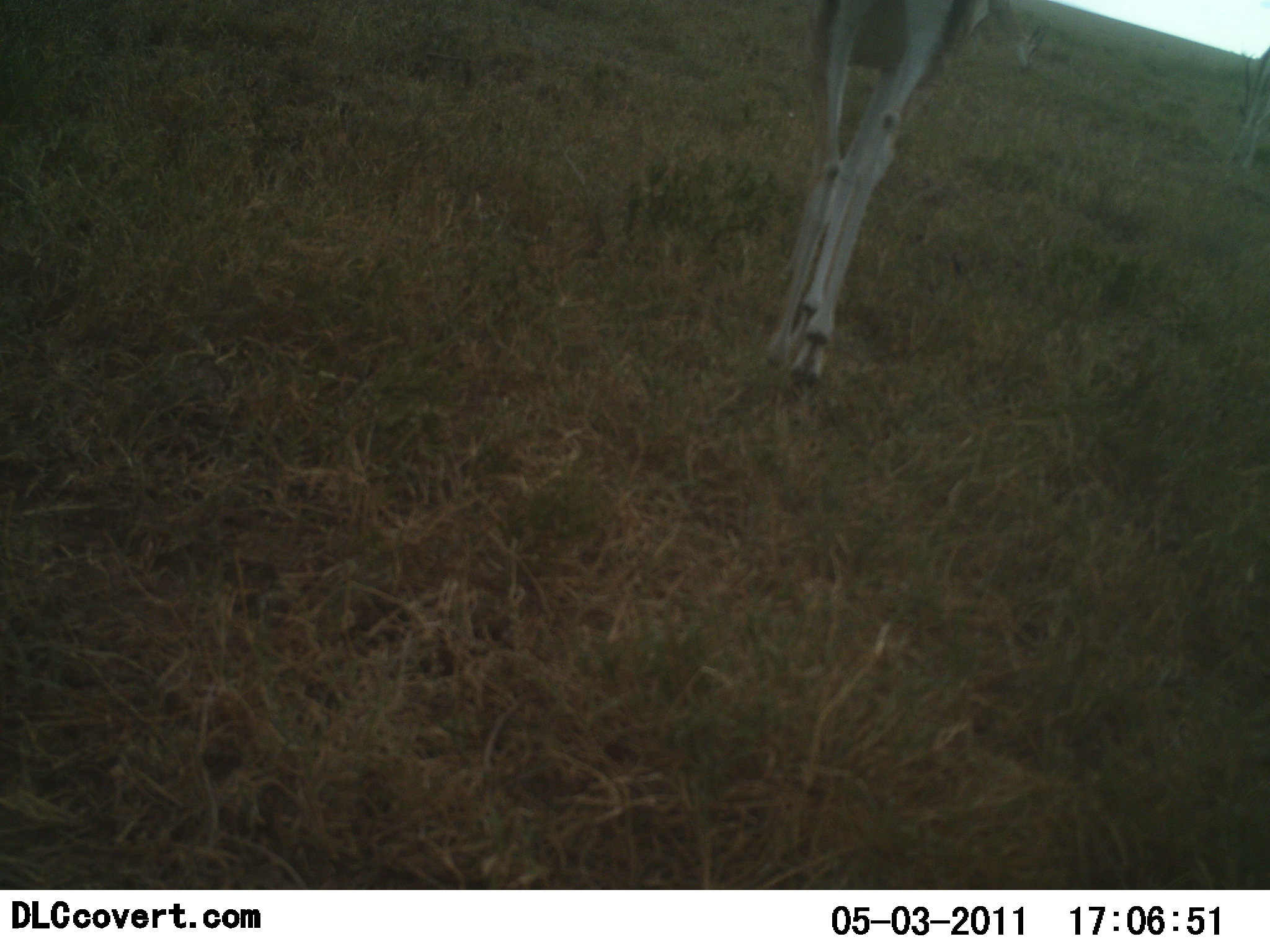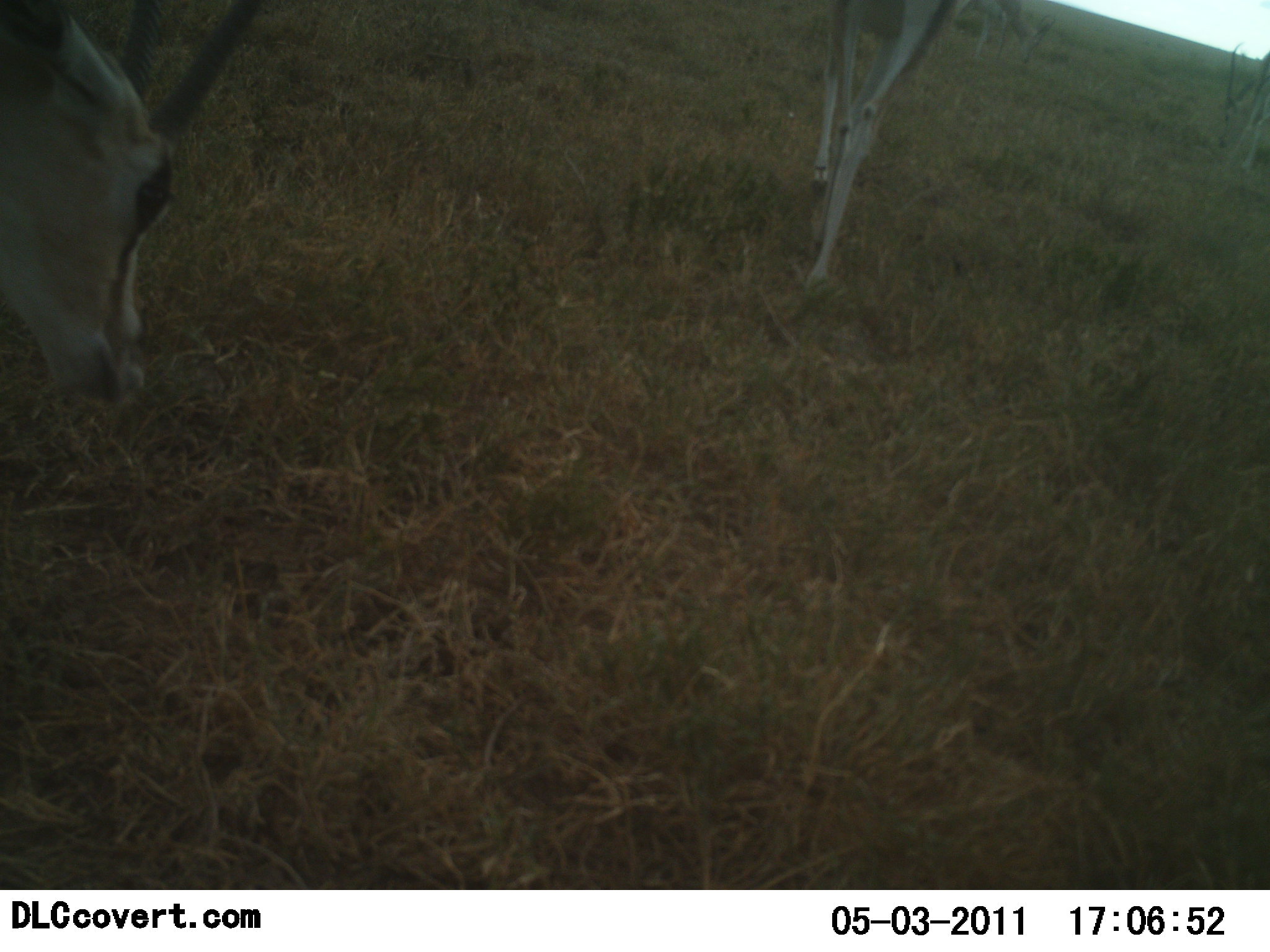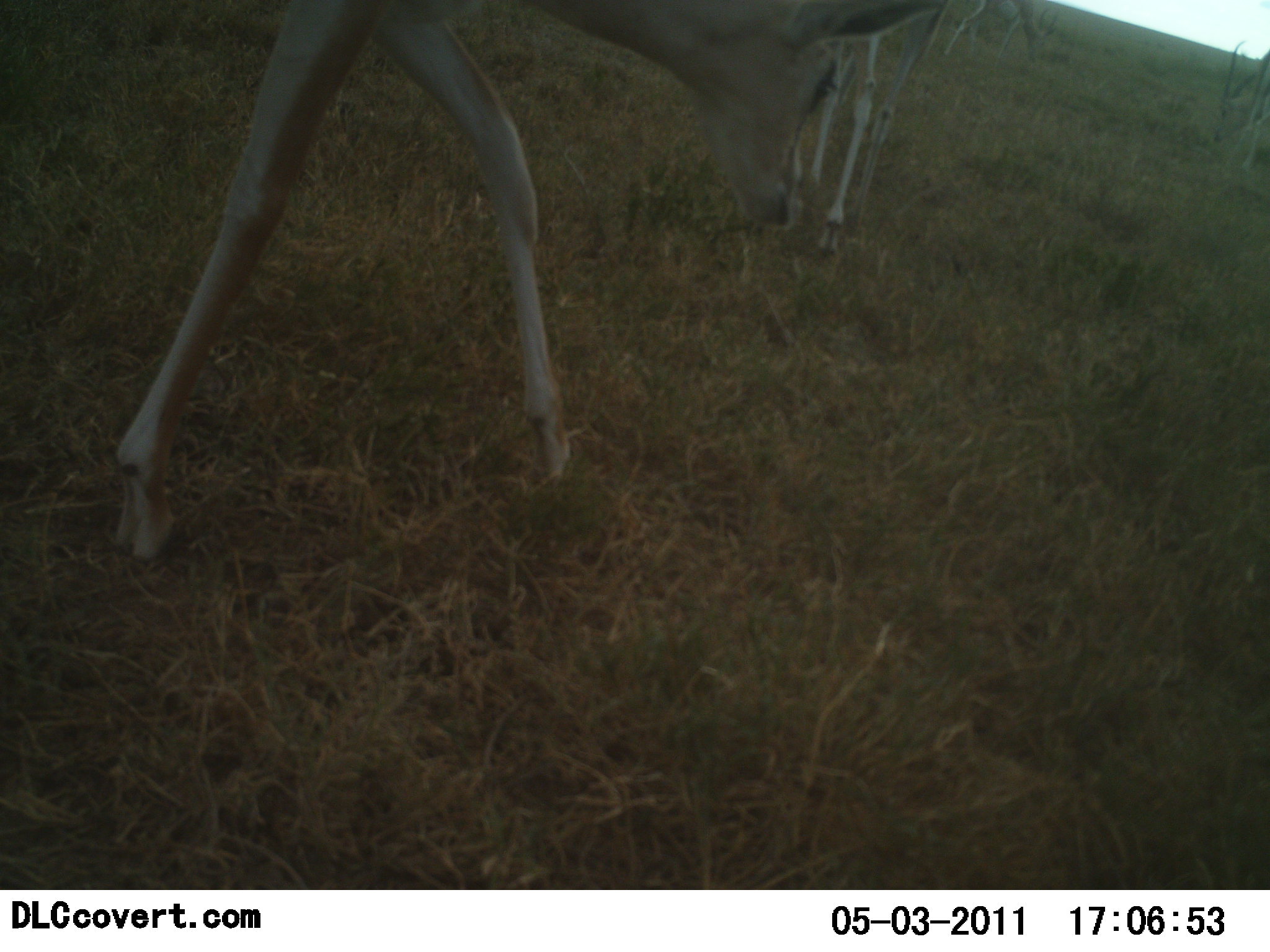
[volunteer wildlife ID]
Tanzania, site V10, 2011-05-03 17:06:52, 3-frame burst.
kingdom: Animalia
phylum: Chordata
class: Mammalia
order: Artiodactyla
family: Bovidae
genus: Eudorcas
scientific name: Eudorcas thomsonii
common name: thomson's gazelle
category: gazellethomsons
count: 2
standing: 10%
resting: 0%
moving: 90%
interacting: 0%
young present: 0%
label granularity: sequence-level